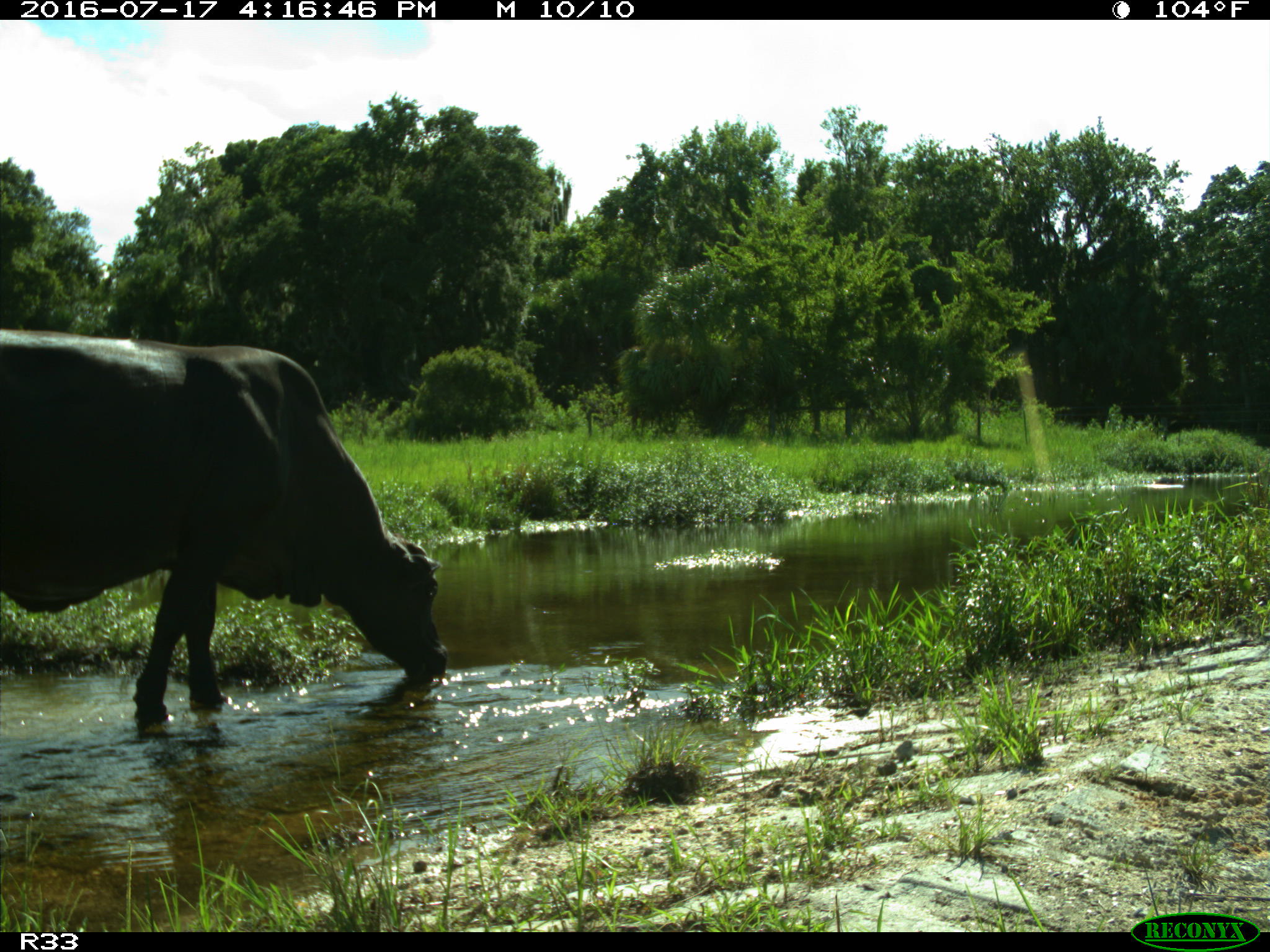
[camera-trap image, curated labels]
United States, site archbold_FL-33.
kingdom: Animalia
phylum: Chordata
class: Mammalia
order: Artiodactyla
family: Bovidae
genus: Bos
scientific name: Bos taurus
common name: domestic cow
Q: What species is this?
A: Bos taurus (domestic cow).